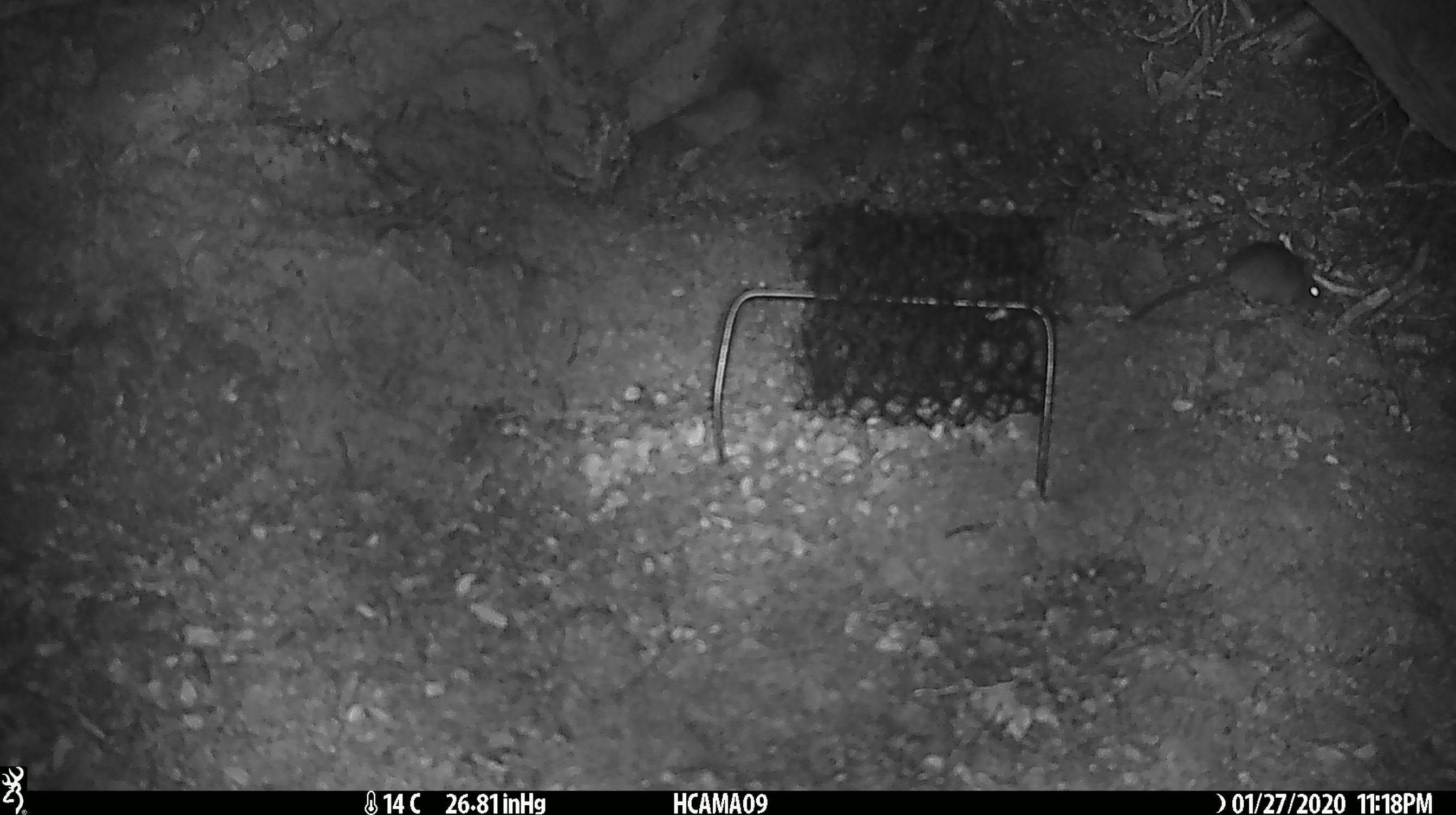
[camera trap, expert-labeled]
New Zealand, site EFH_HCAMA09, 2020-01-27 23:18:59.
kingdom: Animalia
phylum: Chordata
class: Mammalia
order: Rodentia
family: Muridae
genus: Mus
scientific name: Mus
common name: mouse